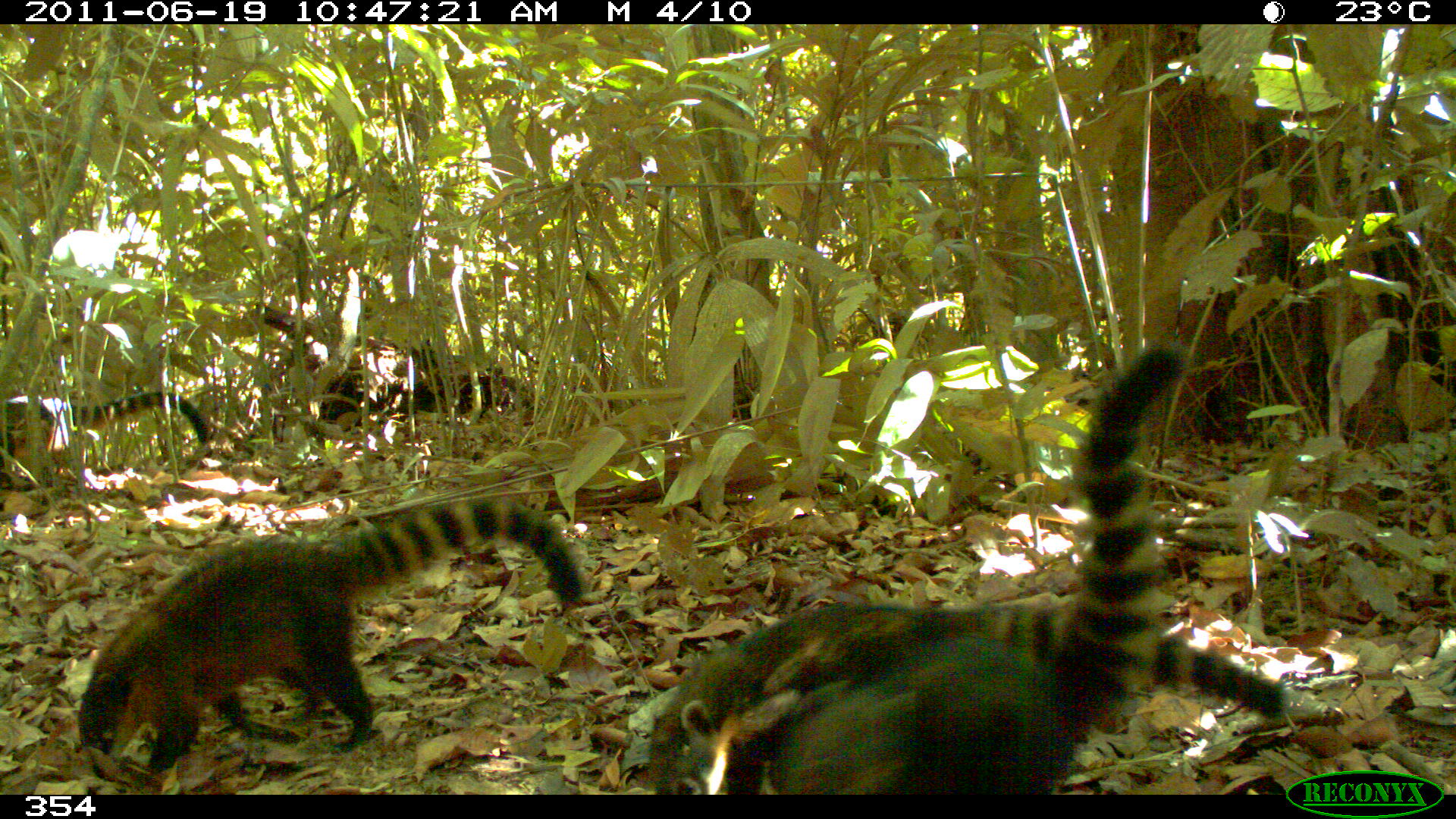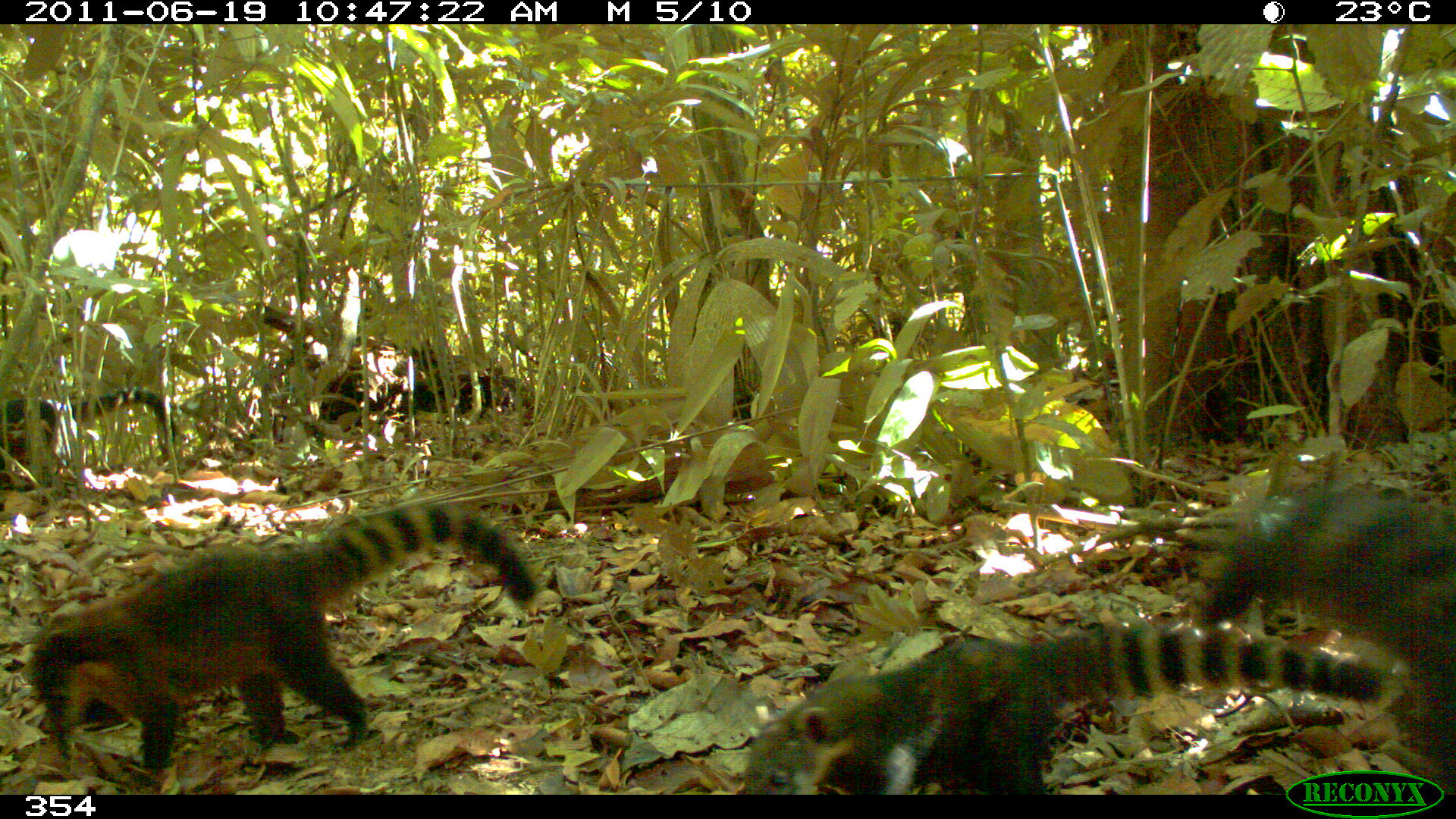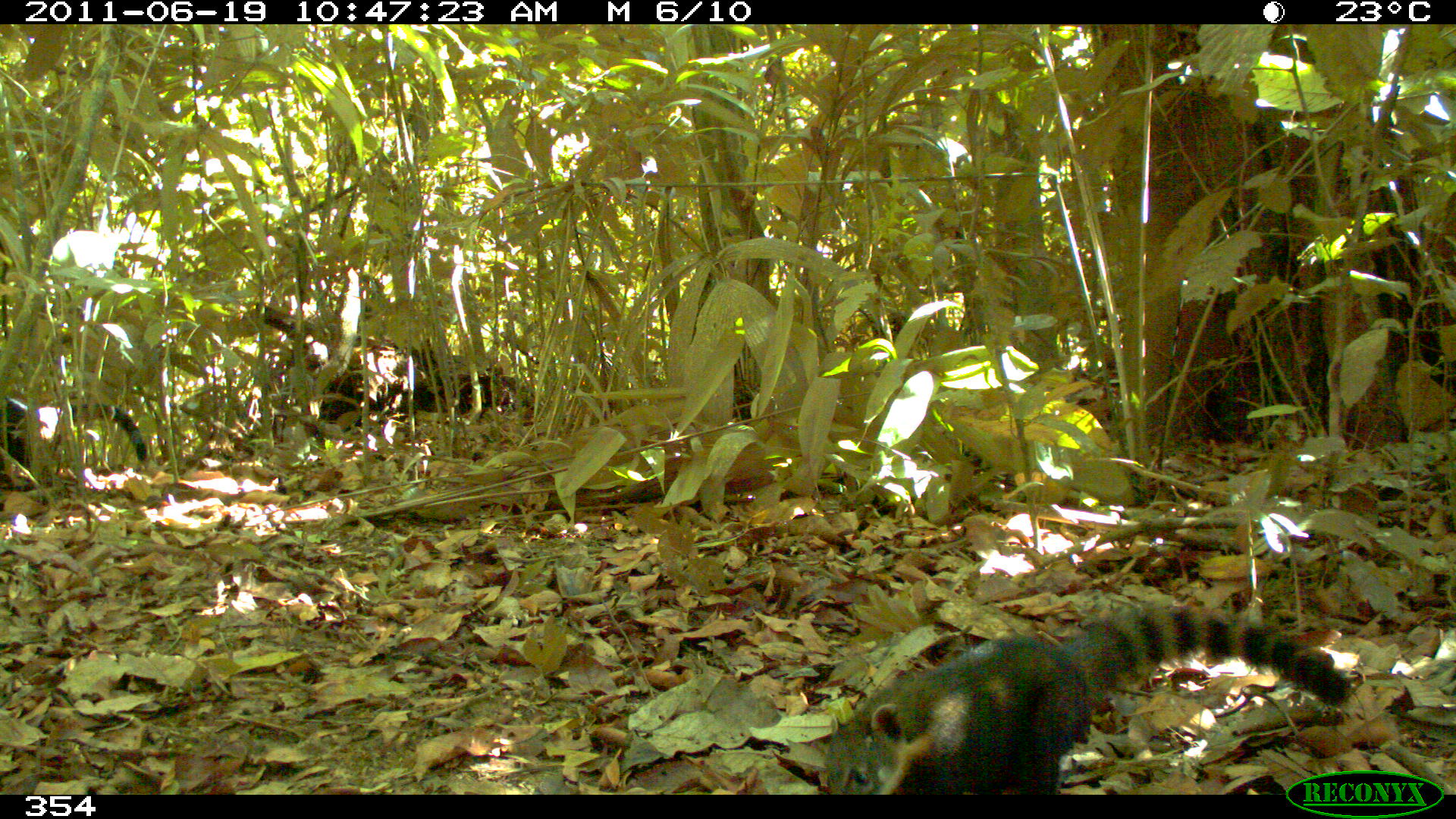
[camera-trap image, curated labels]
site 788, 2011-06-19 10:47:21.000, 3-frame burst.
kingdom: Animalia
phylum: Chordata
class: Mammalia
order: Carnivora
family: Procyonidae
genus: Nasua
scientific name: Nasua nasua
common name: south american coati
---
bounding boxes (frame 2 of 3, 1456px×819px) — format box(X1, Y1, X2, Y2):
nasua nasua: box(27, 497, 538, 785); box(744, 623, 1382, 795); box(1200, 486, 1455, 795); box(0, 391, 177, 510)